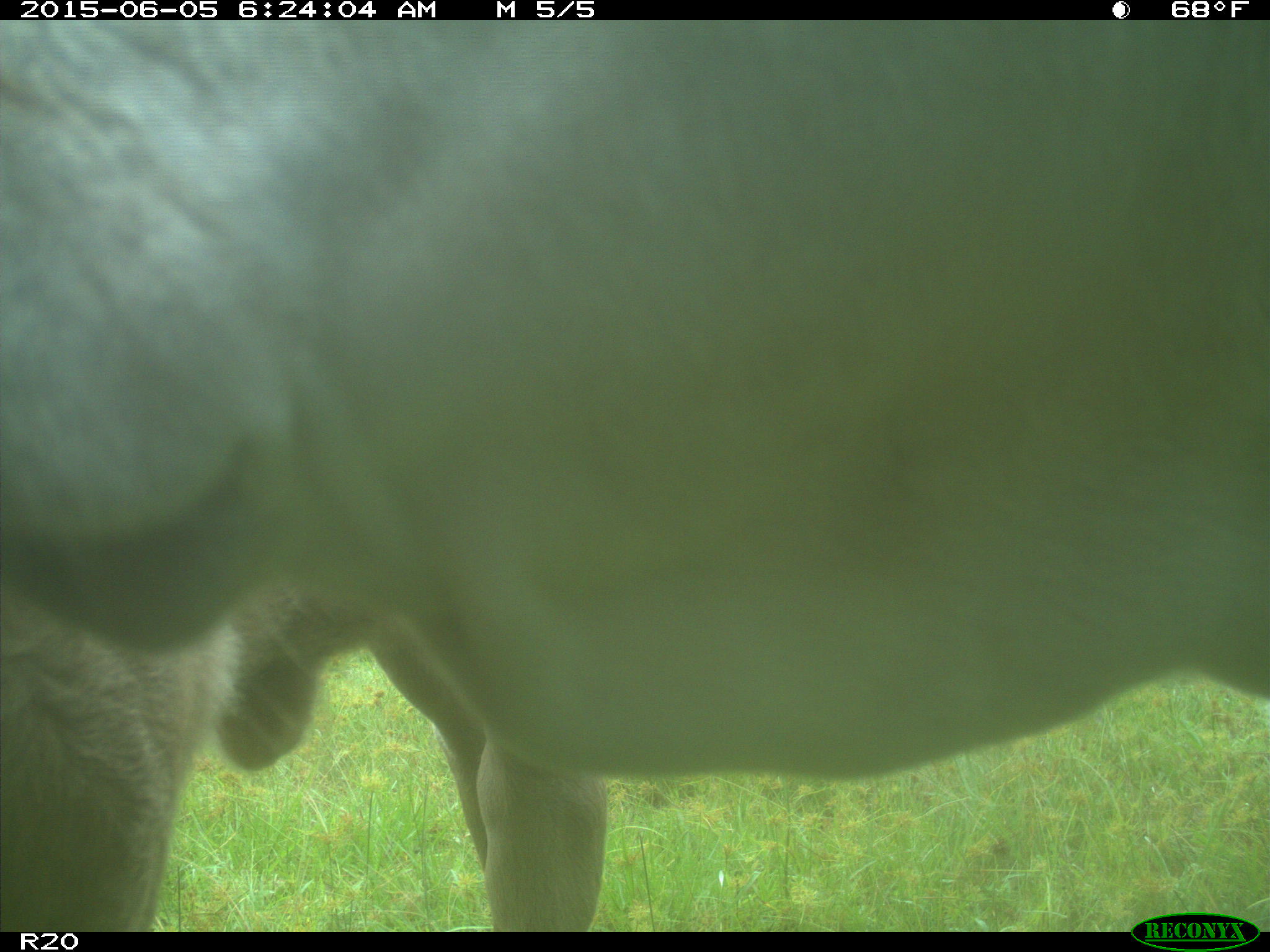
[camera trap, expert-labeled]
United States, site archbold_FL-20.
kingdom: Animalia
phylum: Chordata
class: Mammalia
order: Artiodactyla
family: Bovidae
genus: Bos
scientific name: Bos taurus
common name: domestic cow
Bos taurus (domestic cow).